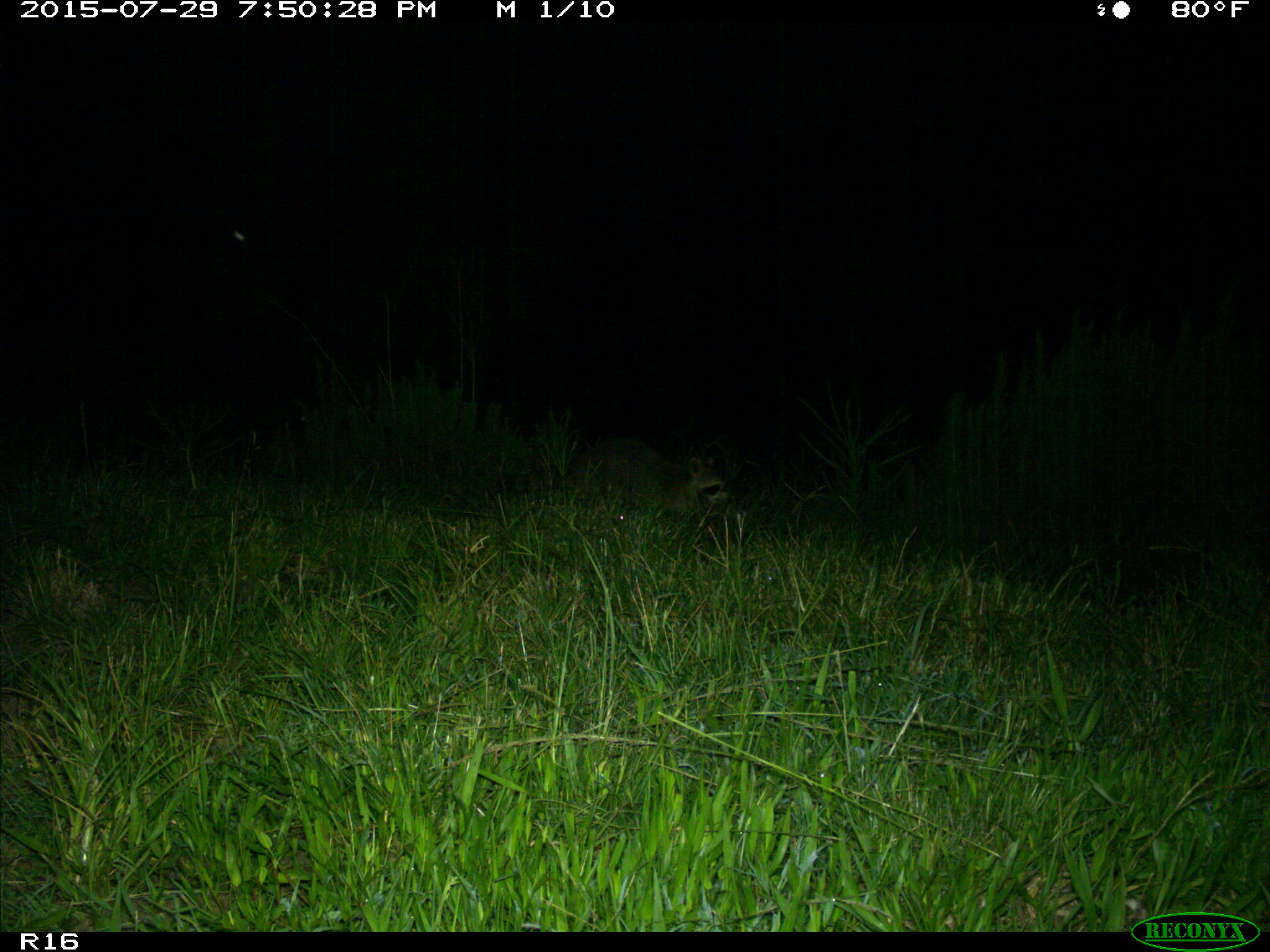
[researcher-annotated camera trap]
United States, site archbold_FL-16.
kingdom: Animalia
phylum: Chordata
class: Mammalia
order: Carnivora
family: Procyonidae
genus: Procyon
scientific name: Procyon lotor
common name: common raccoon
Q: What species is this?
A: Procyon lotor (common raccoon).